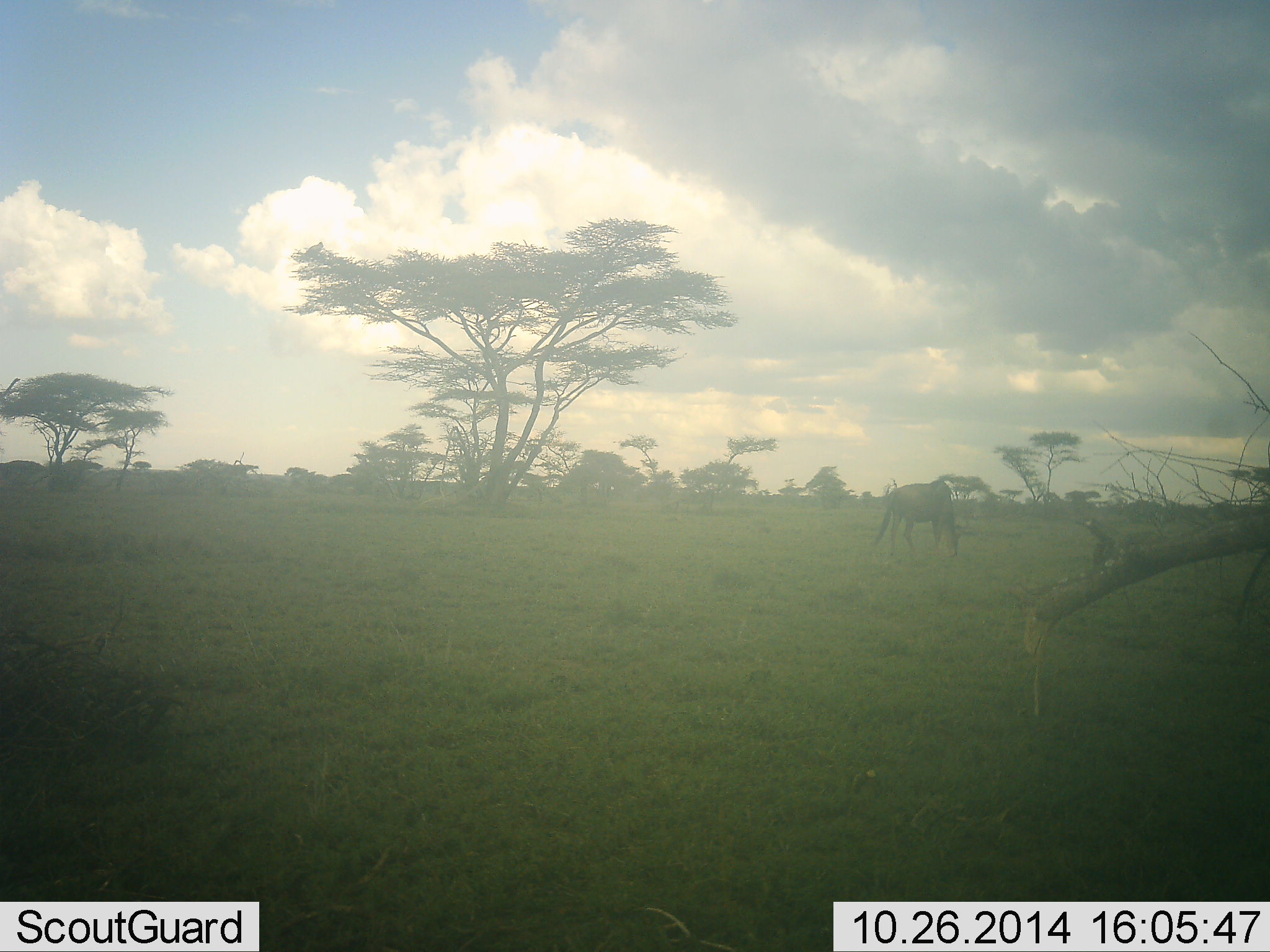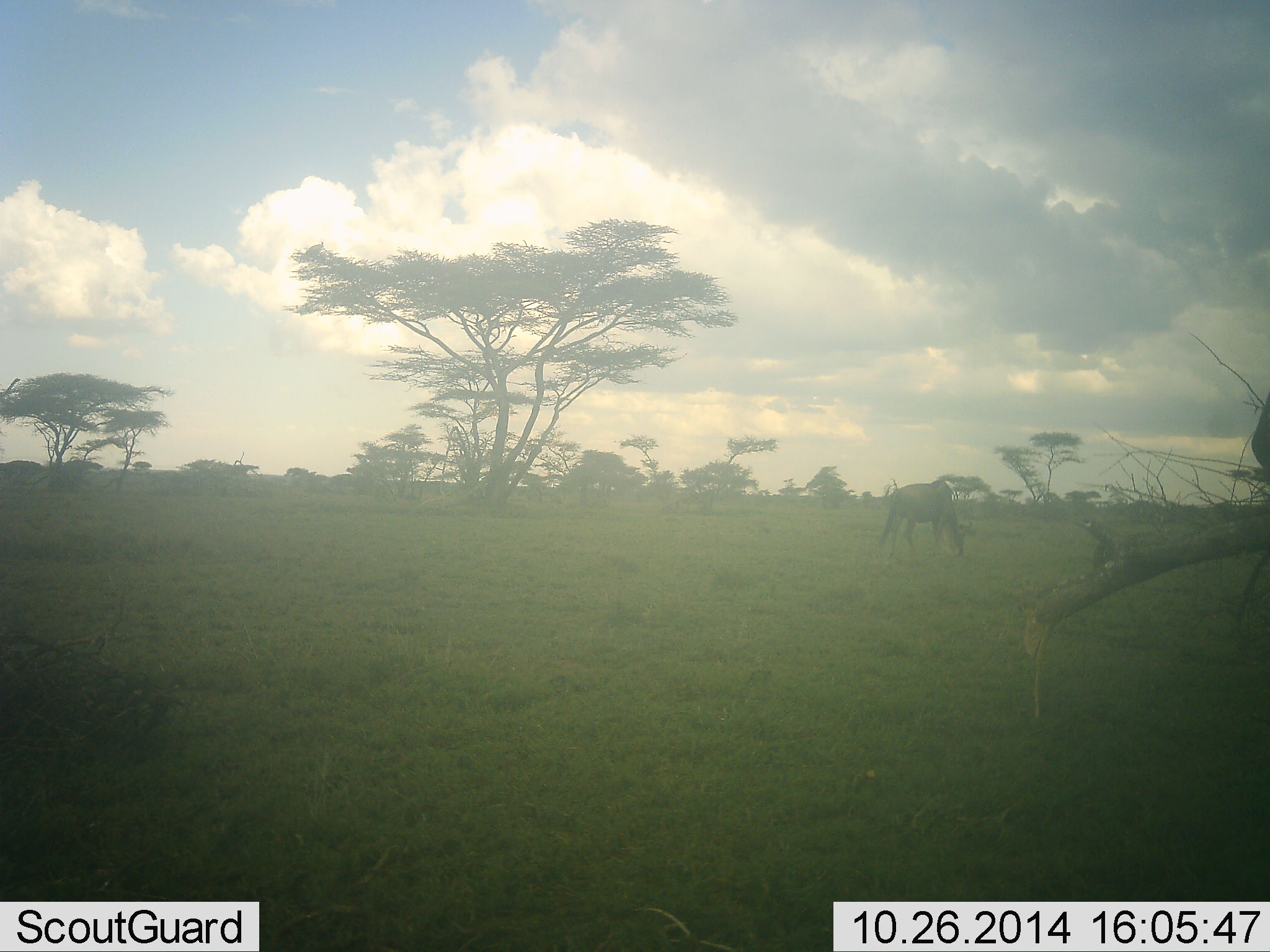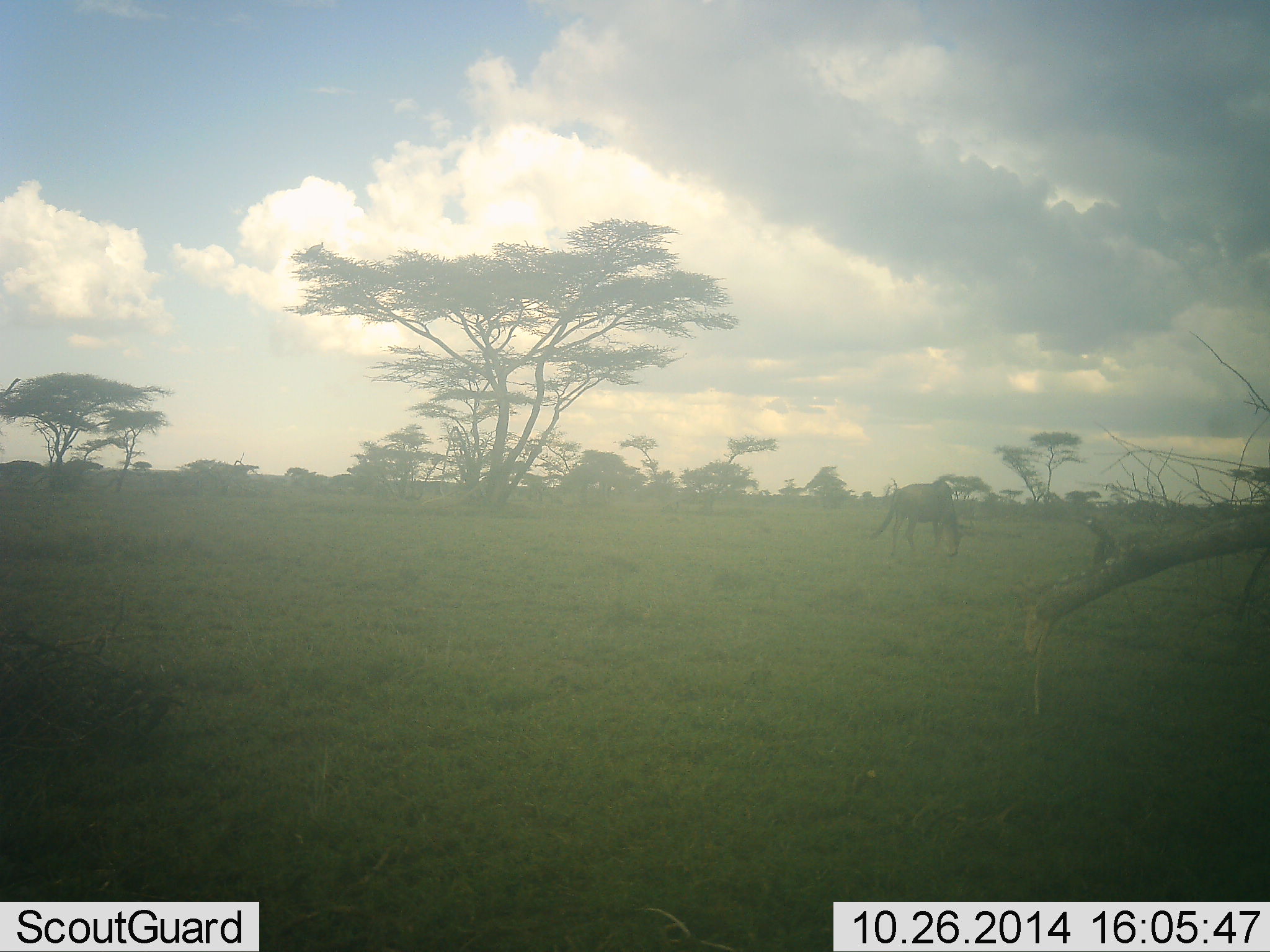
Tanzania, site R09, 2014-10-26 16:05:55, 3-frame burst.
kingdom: Animalia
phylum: Chordata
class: Mammalia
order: Artiodactyla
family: Bovidae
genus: Connochaetes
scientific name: Connochaetes taurinus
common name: blue wildebeest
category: wildebeest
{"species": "wildebeest (blue wildebeest) (Connochaetes taurinus)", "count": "2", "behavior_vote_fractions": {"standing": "20%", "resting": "0%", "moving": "10%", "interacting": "0%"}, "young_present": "0%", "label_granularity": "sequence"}